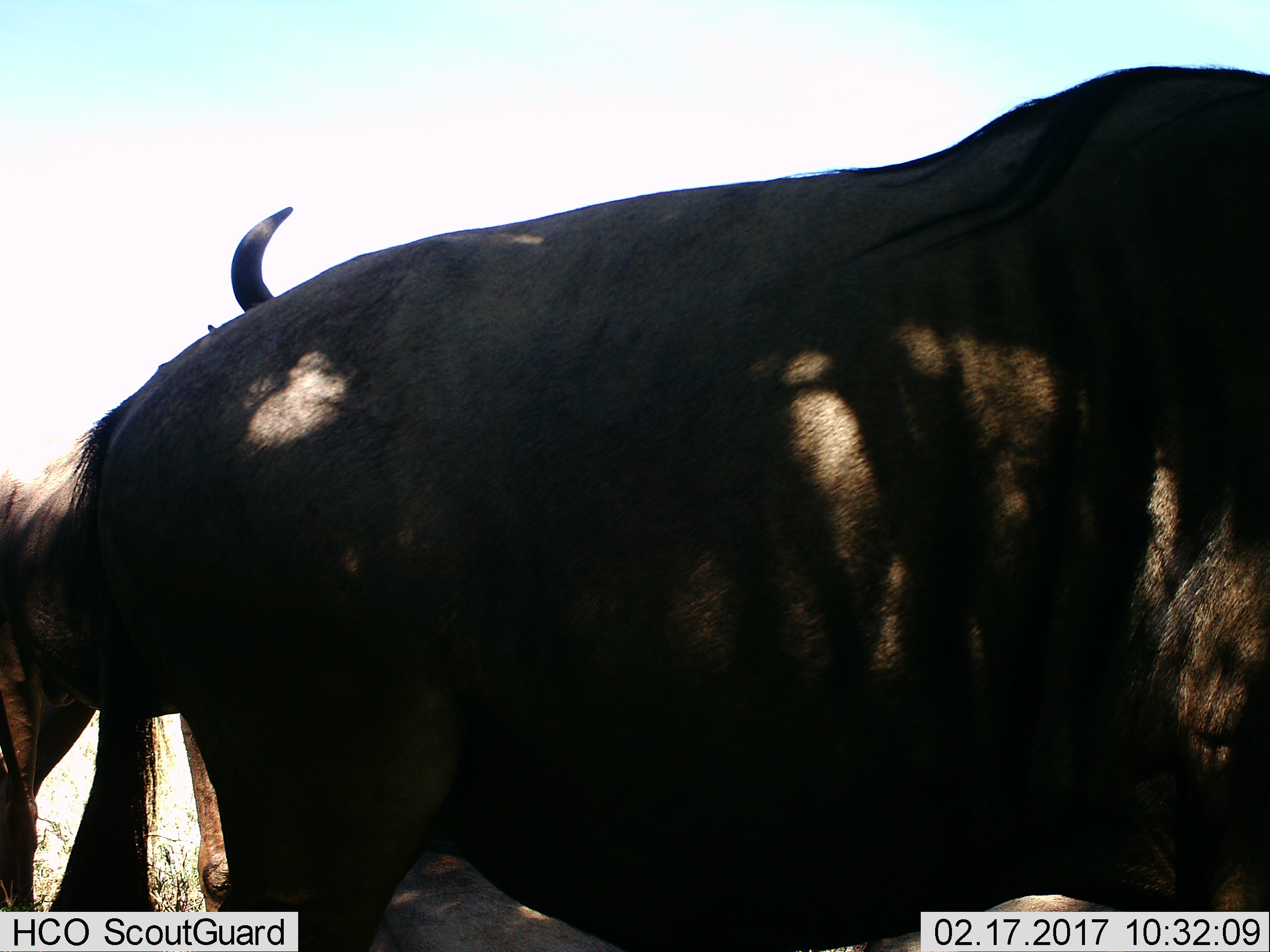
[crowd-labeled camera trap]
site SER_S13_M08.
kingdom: Animalia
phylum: Chordata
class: Mammalia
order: Artiodactyla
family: Bovidae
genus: Connochaetes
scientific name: Connochaetes taurinus taurinus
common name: blue wildebeest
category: wildebeestblue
Wildebeestblue (blue wildebeest) (Connochaetes taurinus taurinus), count 2. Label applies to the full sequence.